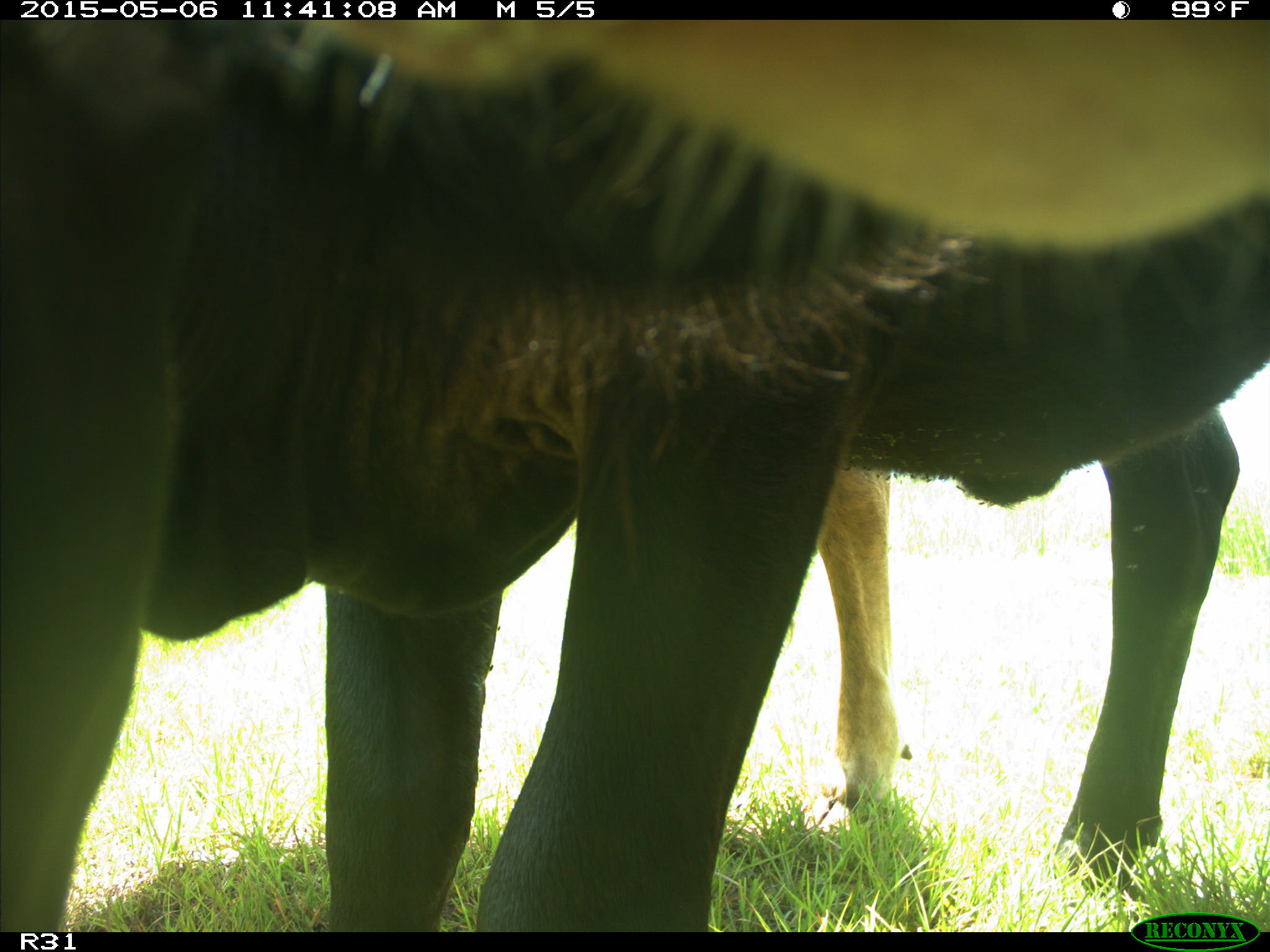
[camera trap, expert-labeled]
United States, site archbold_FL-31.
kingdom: Animalia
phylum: Chordata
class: Mammalia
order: Artiodactyla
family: Bovidae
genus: Bos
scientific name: Bos taurus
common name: domestic cow